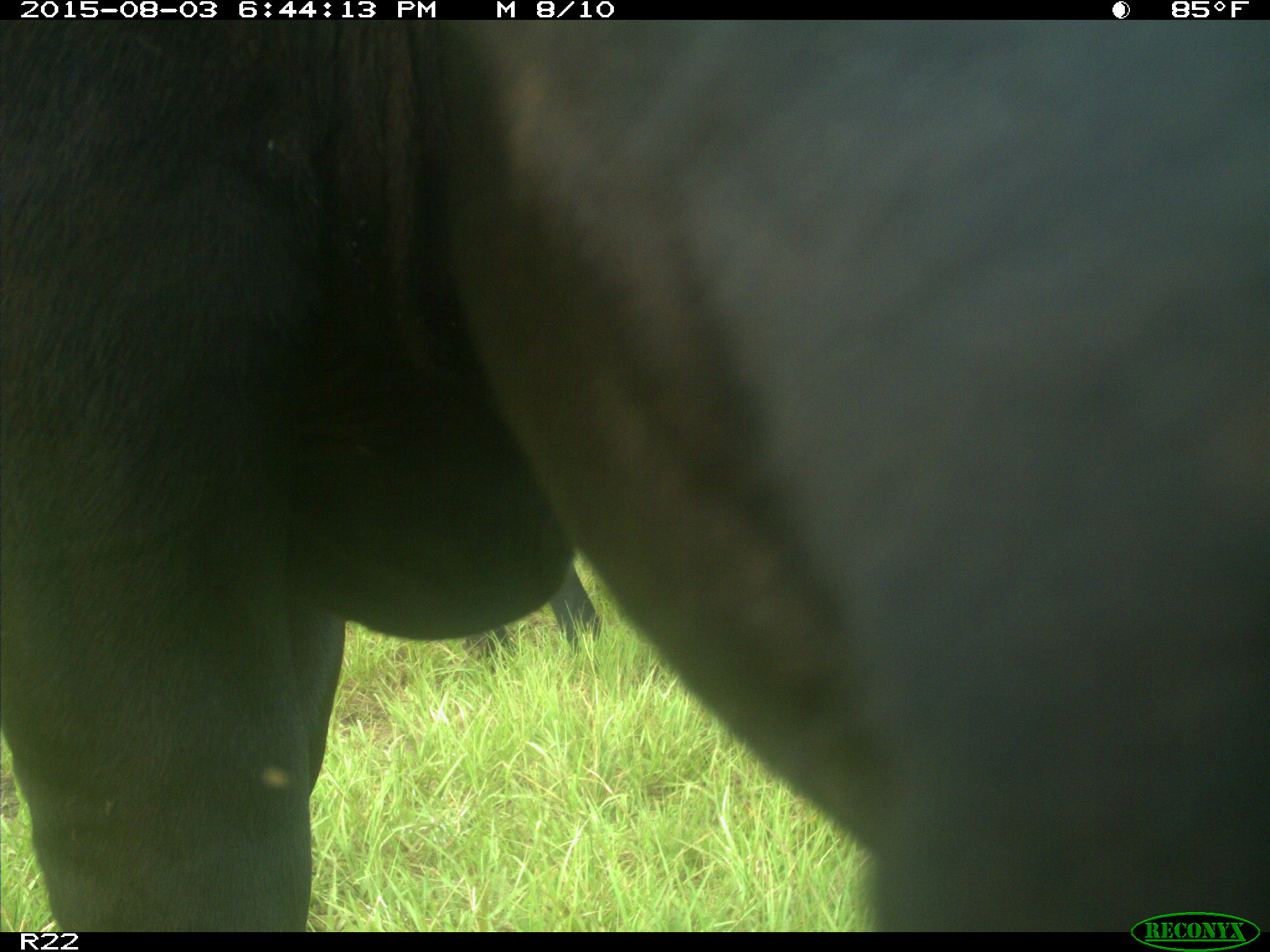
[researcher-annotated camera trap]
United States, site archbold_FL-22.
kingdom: Animalia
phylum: Chordata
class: Mammalia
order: Artiodactyla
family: Bovidae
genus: Bos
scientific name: Bos taurus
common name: domestic cow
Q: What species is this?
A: Bos taurus (domestic cow).